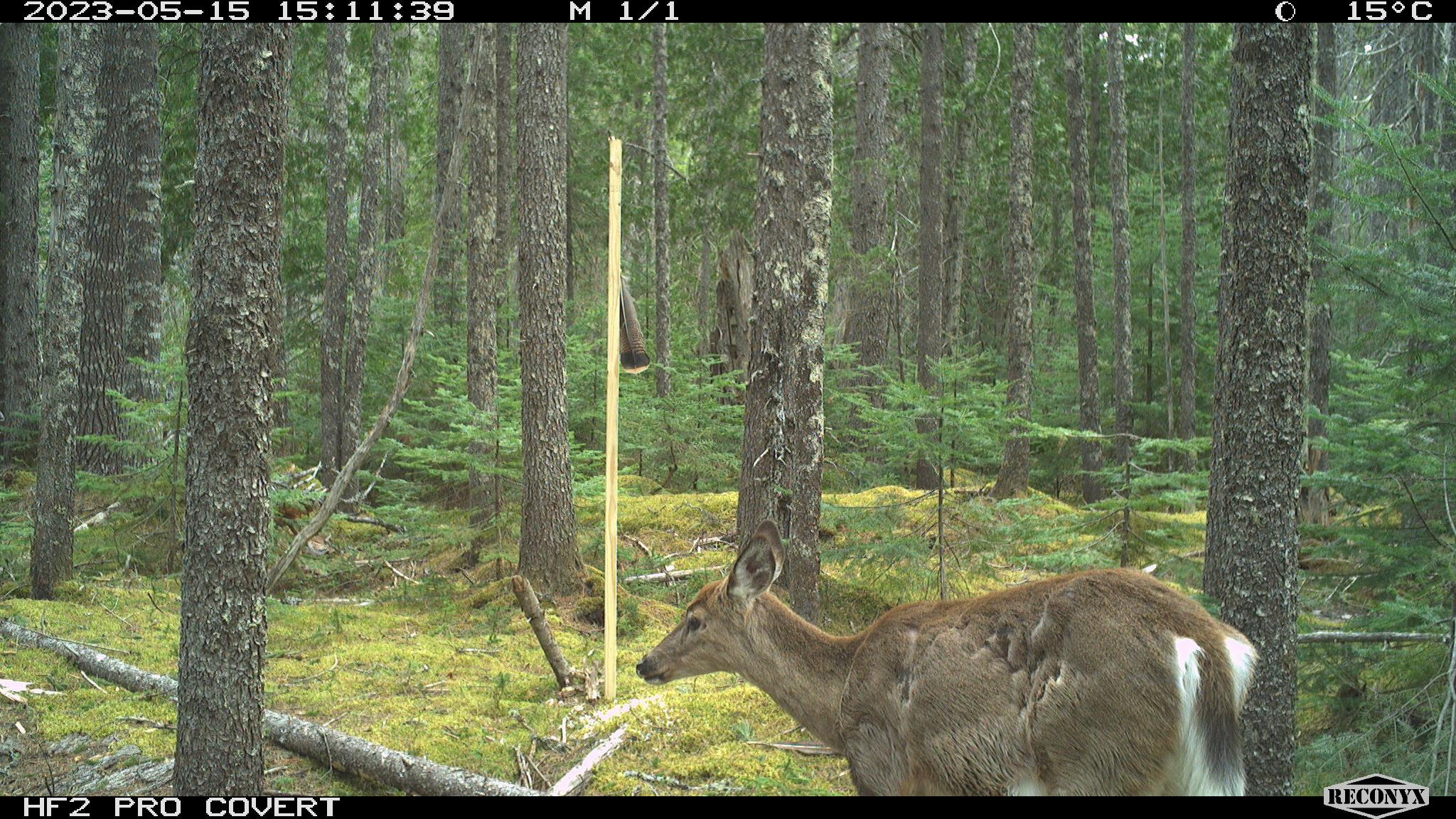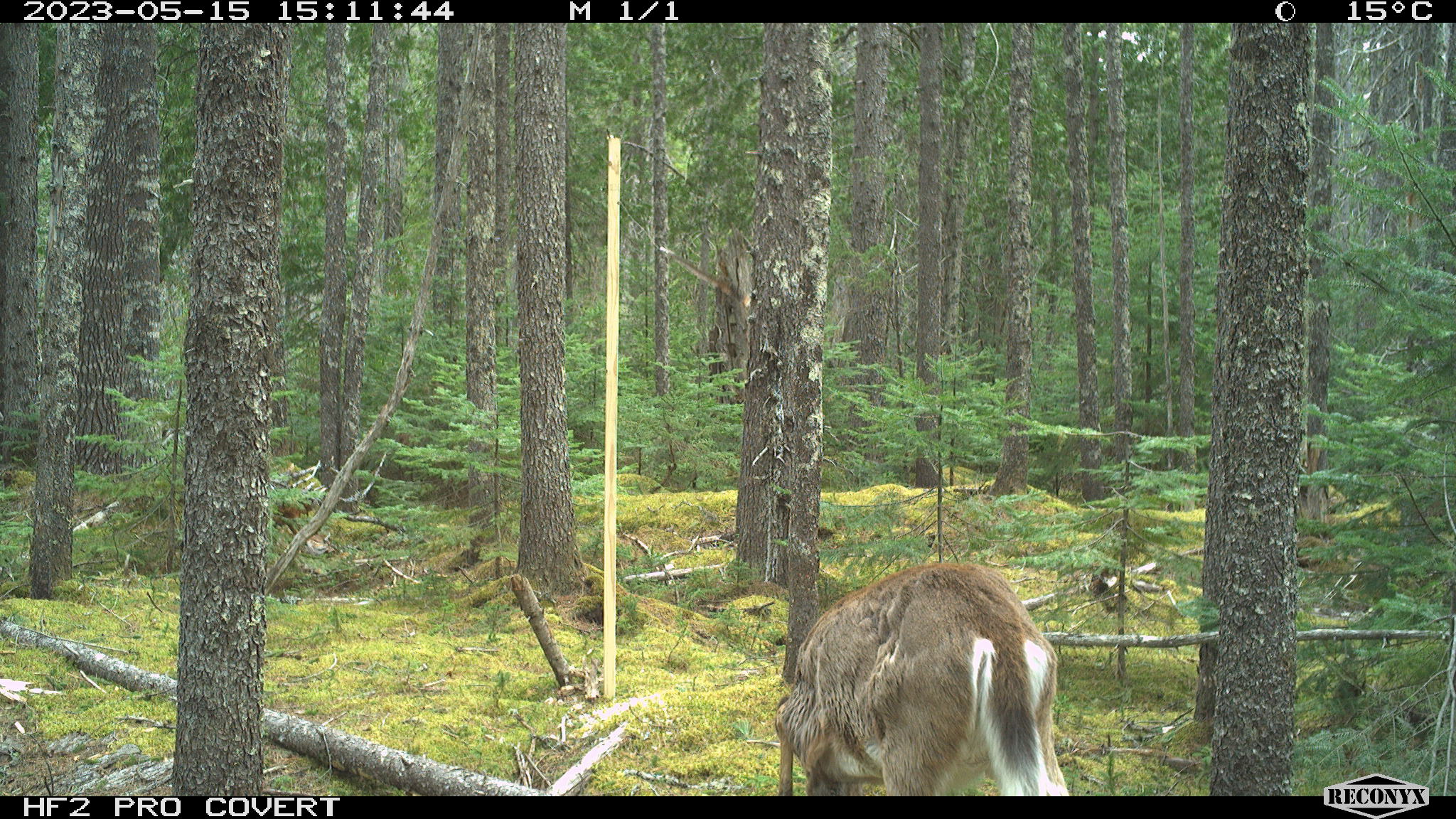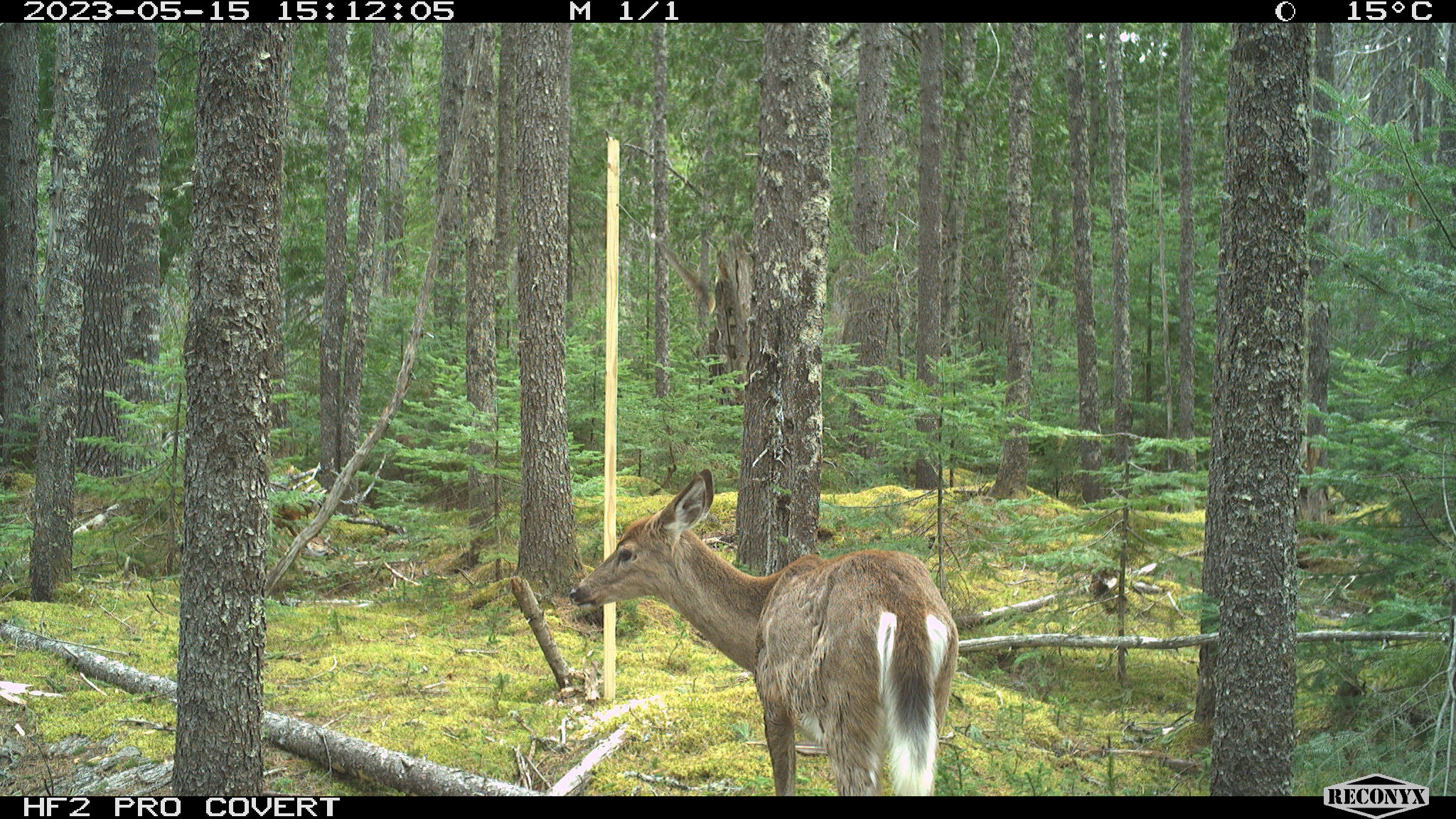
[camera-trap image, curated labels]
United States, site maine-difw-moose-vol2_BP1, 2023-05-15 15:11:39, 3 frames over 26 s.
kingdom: Animalia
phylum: Chordata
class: Mammalia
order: Artiodactyla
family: Cervidae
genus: Odocoileus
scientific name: Odocoileus virginianus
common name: white-tailed deer